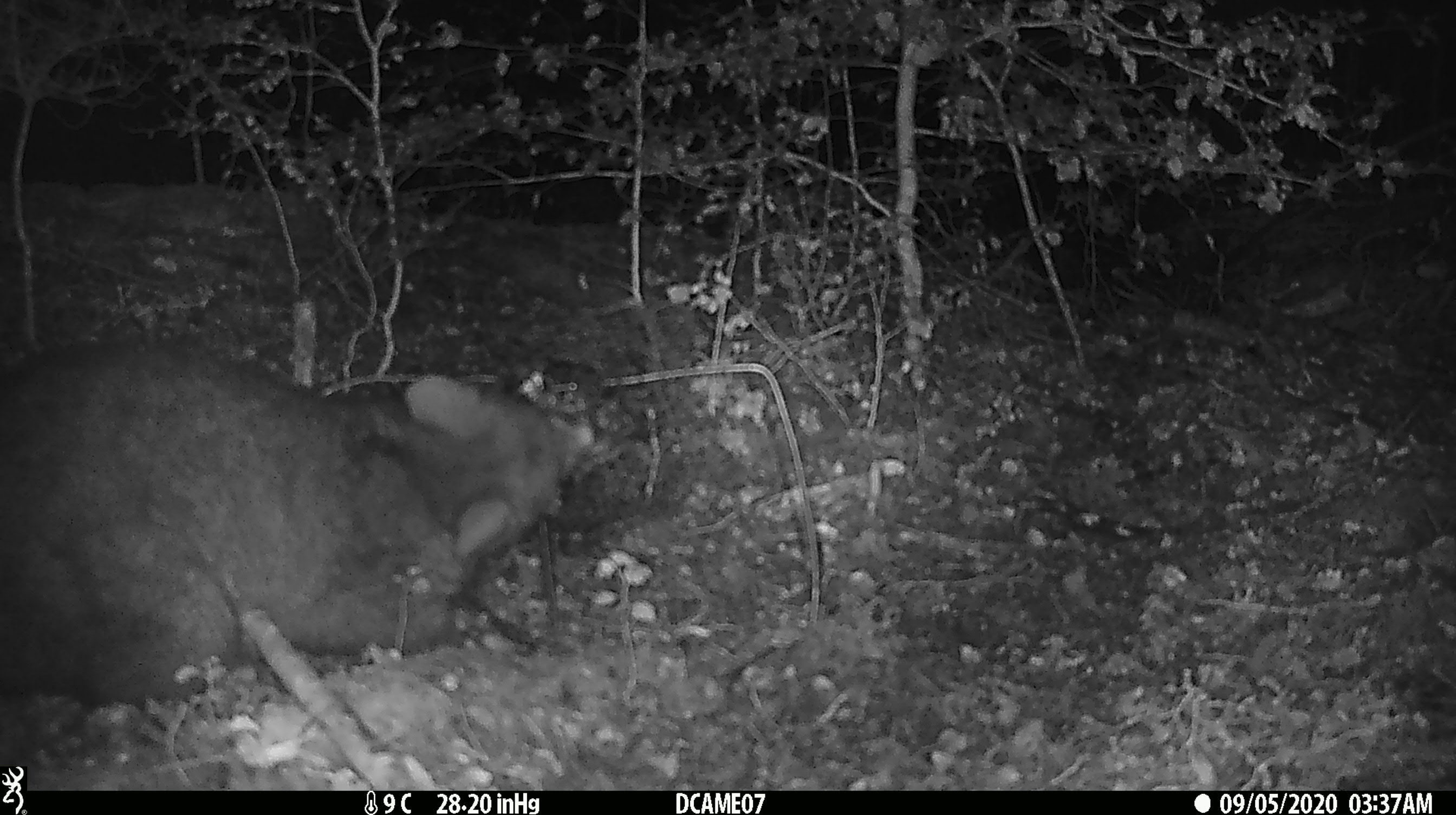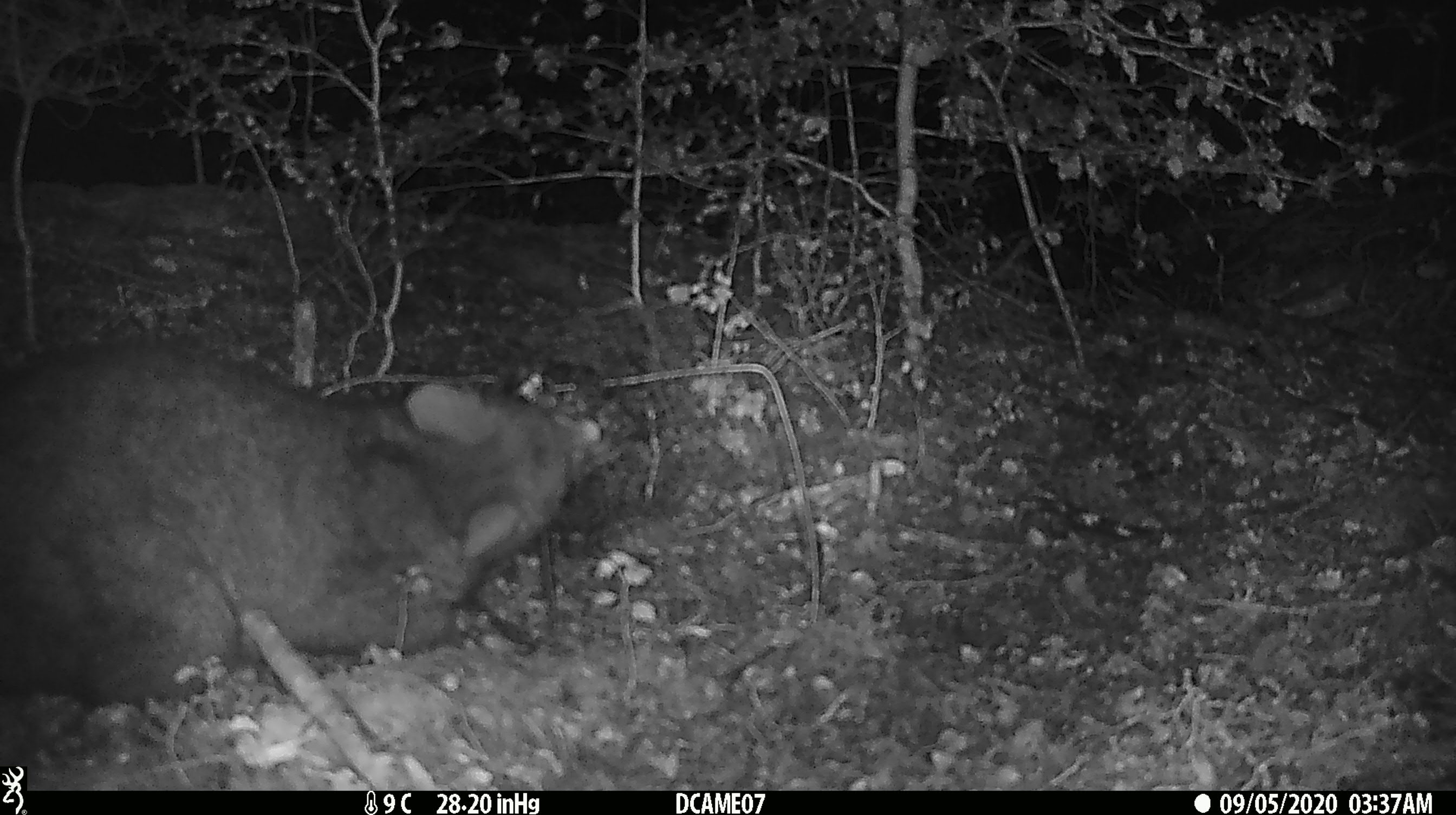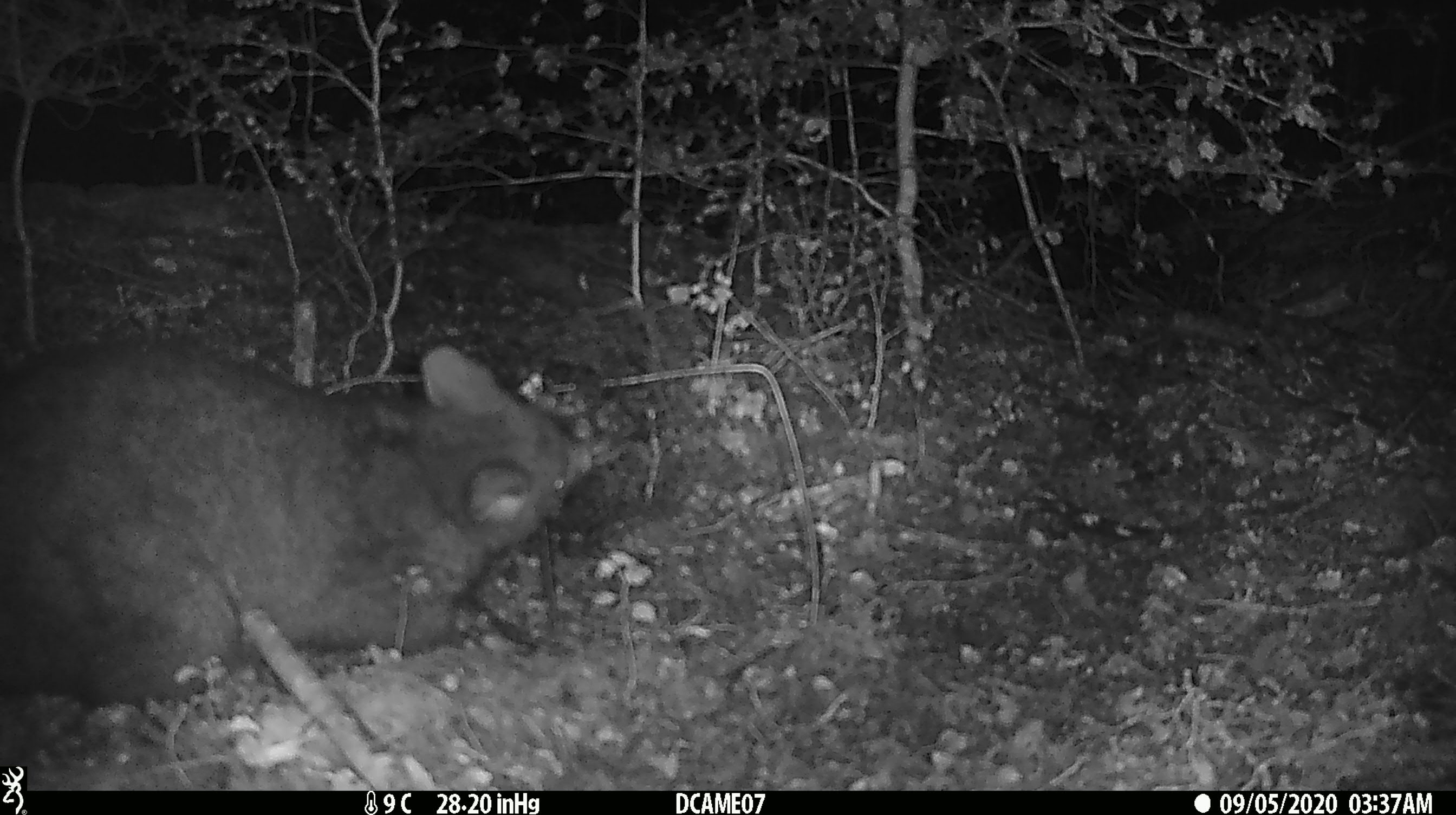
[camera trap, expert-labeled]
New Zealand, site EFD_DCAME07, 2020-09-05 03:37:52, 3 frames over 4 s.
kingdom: Animalia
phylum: Chordata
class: Mammalia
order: Diprotodontia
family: Phalangeridae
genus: Trichosurus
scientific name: Trichosurus vulpecula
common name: common brushtail possum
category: possum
Possum (common brushtail possum) (Trichosurus vulpecula).